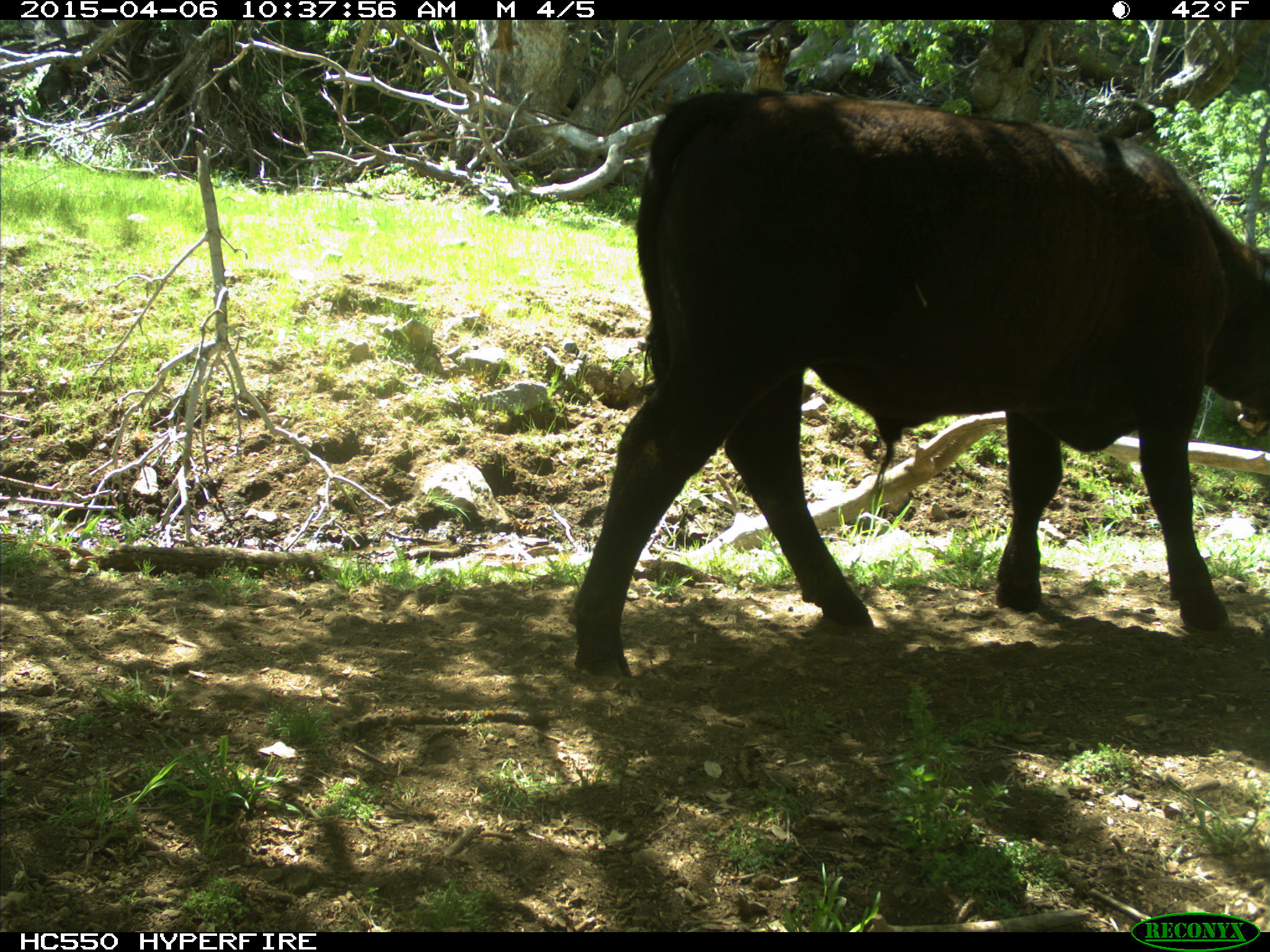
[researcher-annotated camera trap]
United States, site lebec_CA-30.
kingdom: Animalia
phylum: Chordata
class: Mammalia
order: Artiodactyla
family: Bovidae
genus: Bos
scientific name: Bos taurus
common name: domestic cow